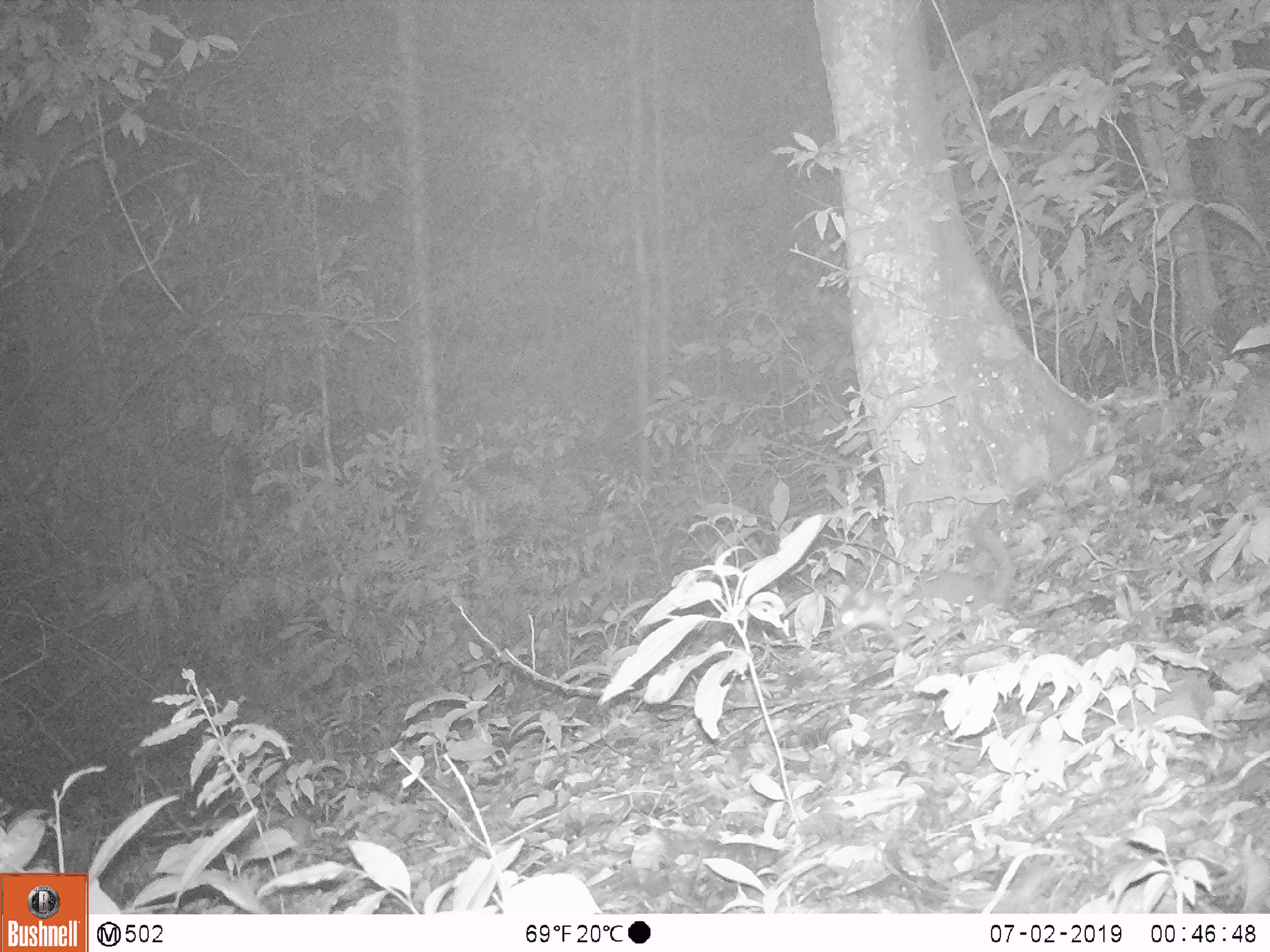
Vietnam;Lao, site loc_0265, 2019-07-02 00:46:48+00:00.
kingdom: Animalia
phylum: Chordata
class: Mammalia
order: Carnivora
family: Mustelidae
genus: Melogale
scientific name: Melogale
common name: ferret badger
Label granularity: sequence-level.